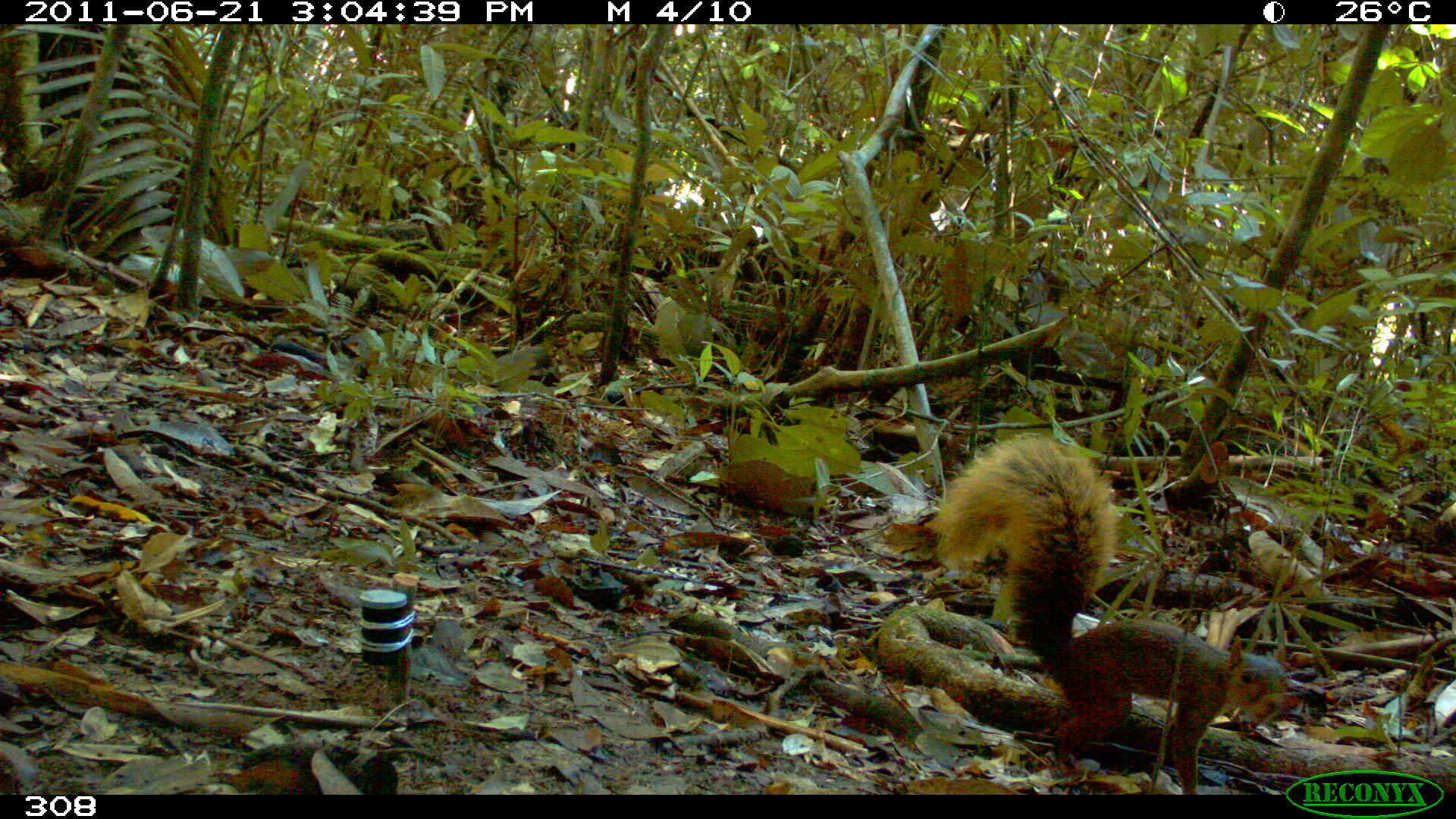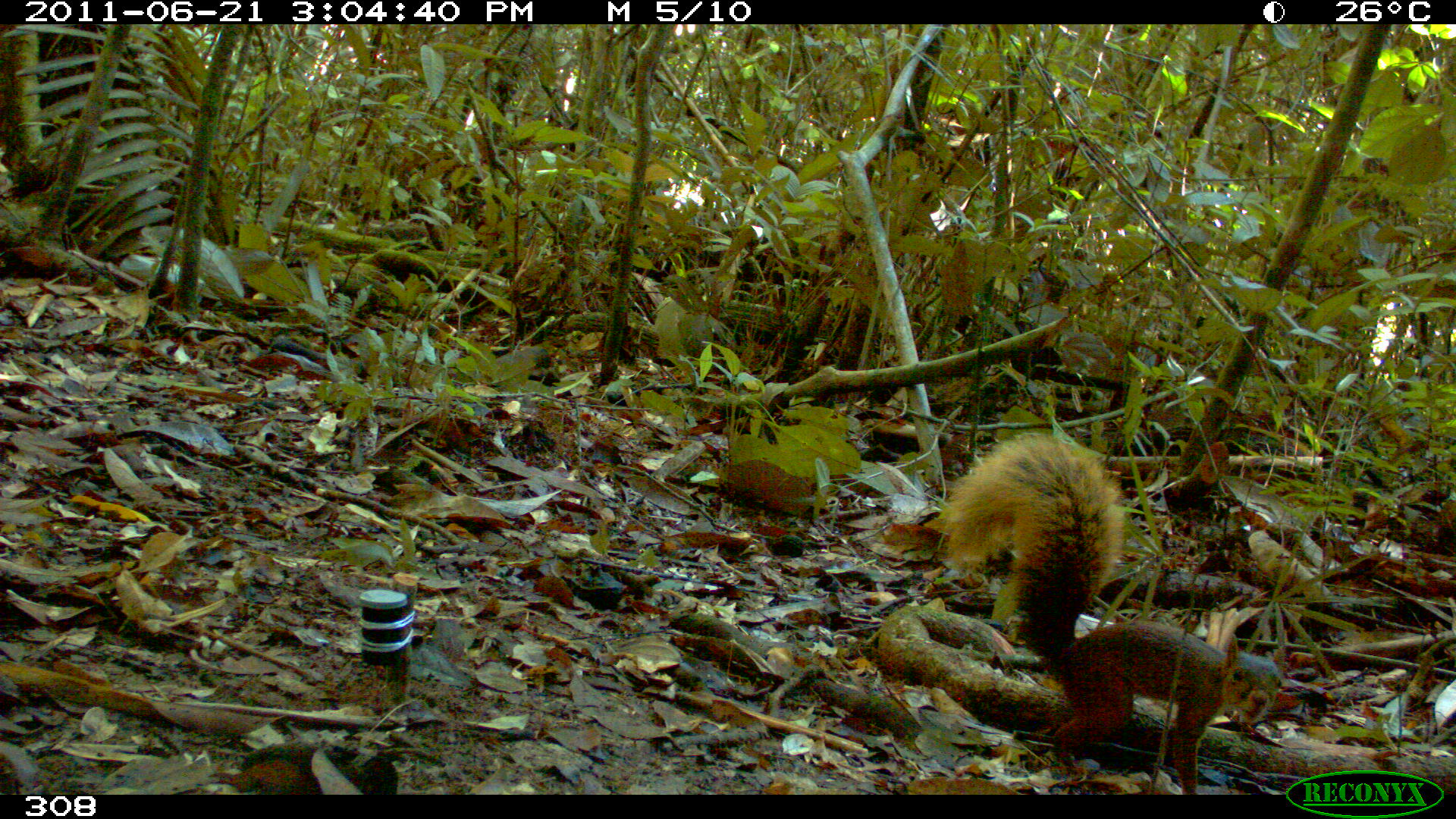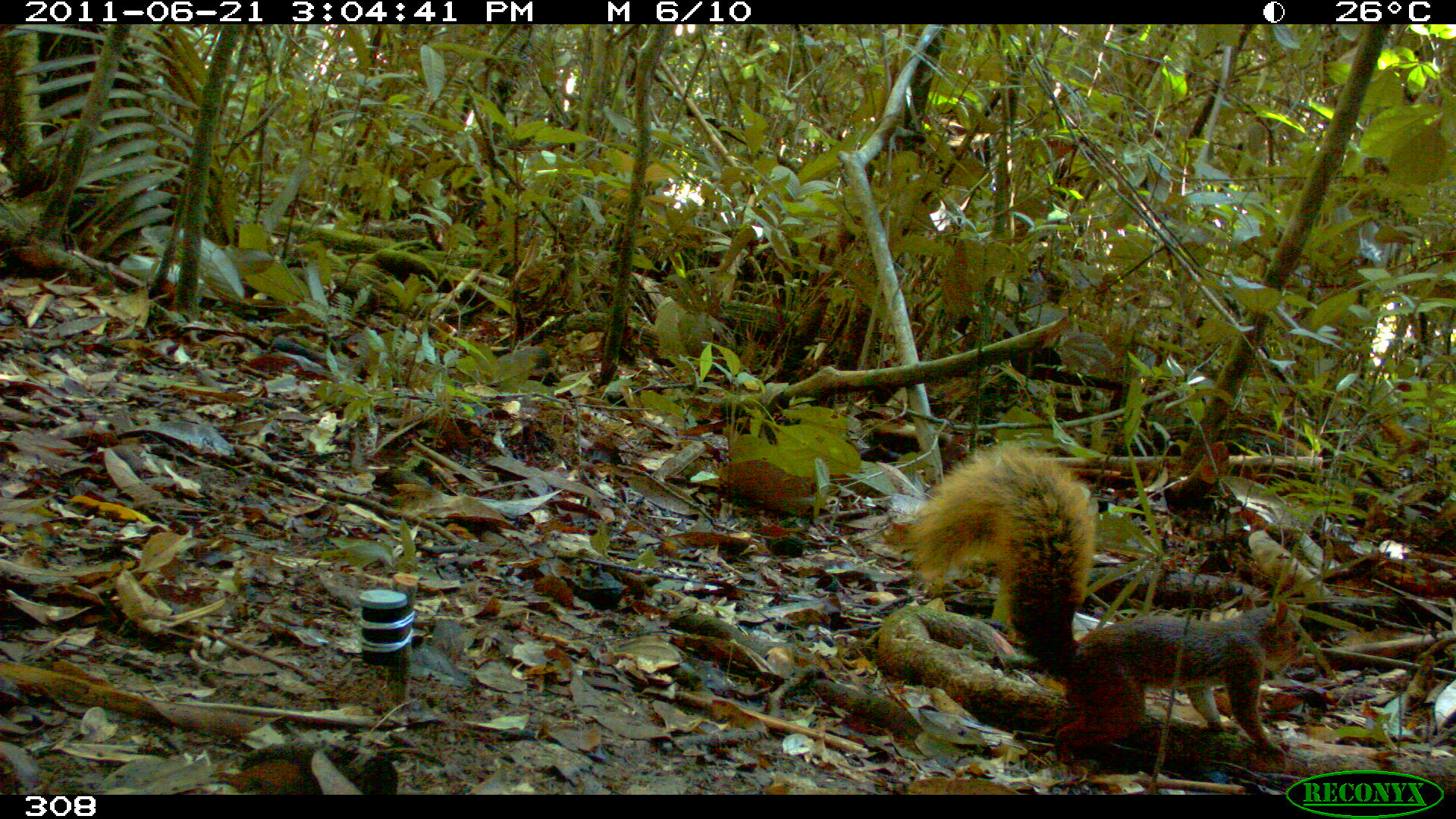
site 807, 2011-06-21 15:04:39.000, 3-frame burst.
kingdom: Animalia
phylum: Chordata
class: Mammalia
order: Rodentia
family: Sciuridae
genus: Sciurus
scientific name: Sciurus spadiceus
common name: southern amazon red squirrel